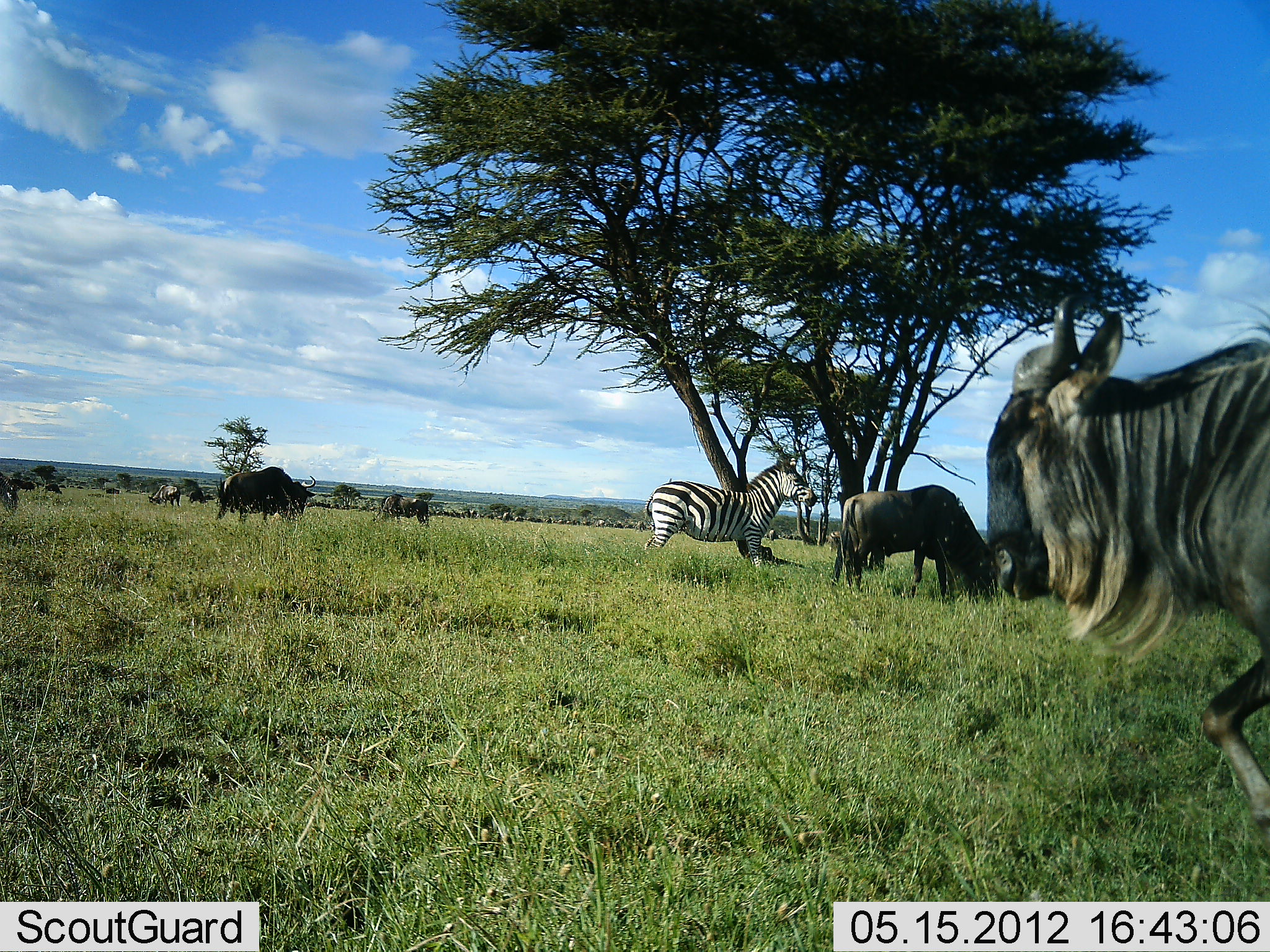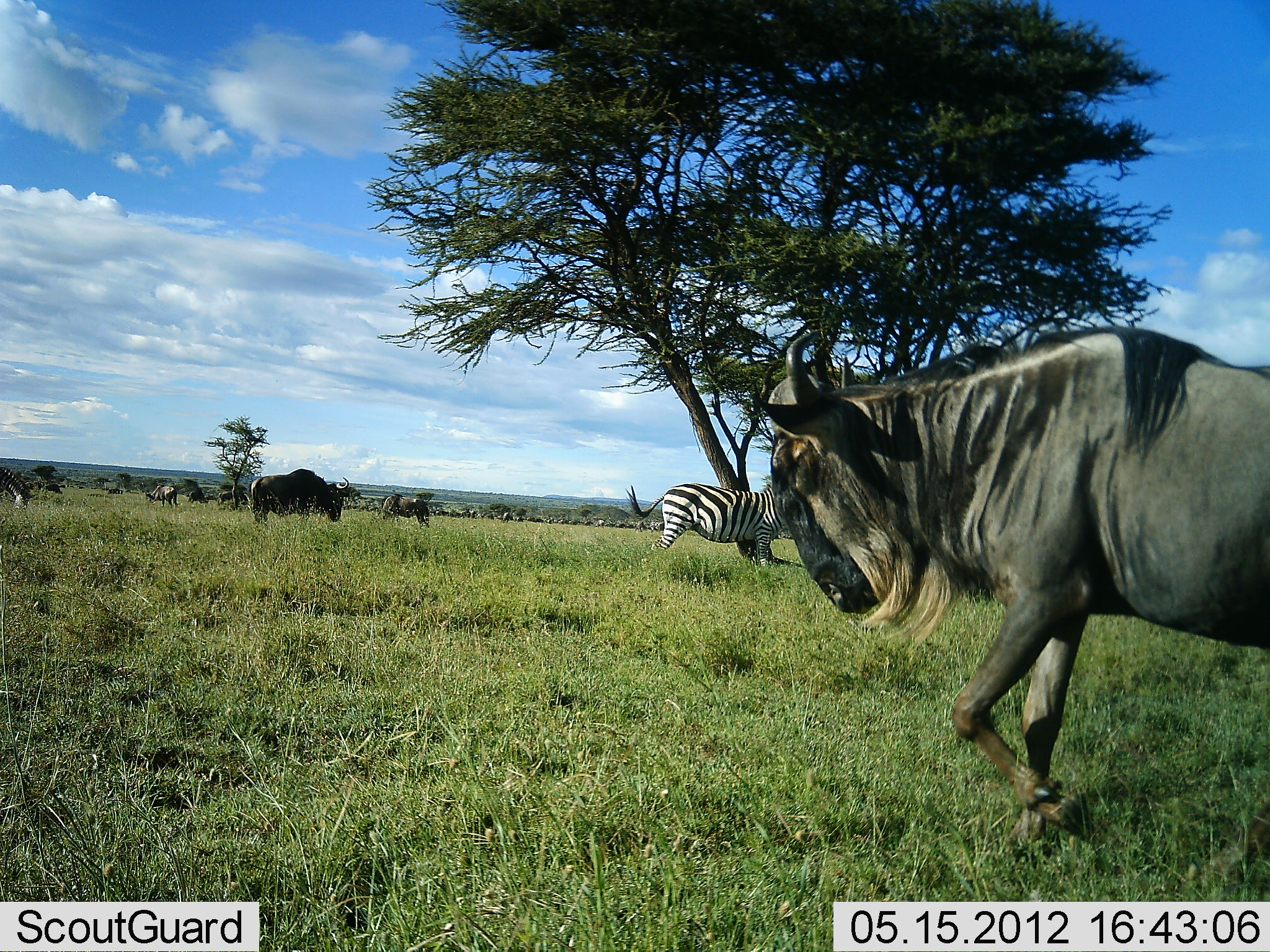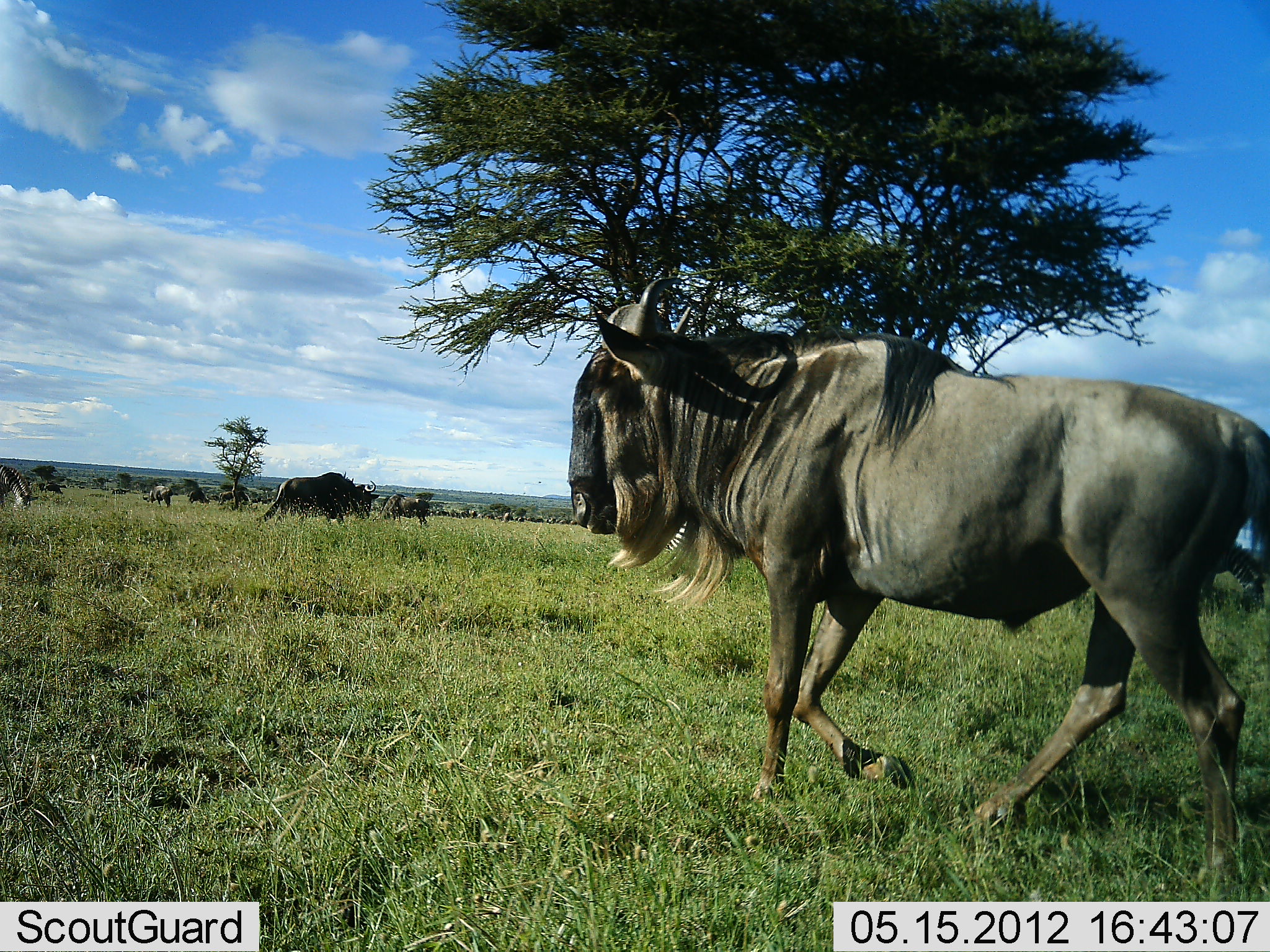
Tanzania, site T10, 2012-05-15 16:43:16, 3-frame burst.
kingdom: Animalia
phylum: Chordata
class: Mammalia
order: Artiodactyla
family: Bovidae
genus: Connochaetes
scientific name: Connochaetes taurinus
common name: blue wildebeest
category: wildebeest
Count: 7.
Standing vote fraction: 36%.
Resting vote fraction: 0%.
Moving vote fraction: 100%.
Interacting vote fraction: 0%.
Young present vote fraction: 0%.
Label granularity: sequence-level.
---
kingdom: Animalia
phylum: Chordata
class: Mammalia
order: Perissodactyla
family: Equidae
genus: Equus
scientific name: Equus quagga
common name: plains zebra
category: zebra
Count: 1.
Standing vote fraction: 73%.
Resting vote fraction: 0%.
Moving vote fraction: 27%.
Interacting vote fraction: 0%.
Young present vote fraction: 0%.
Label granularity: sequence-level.